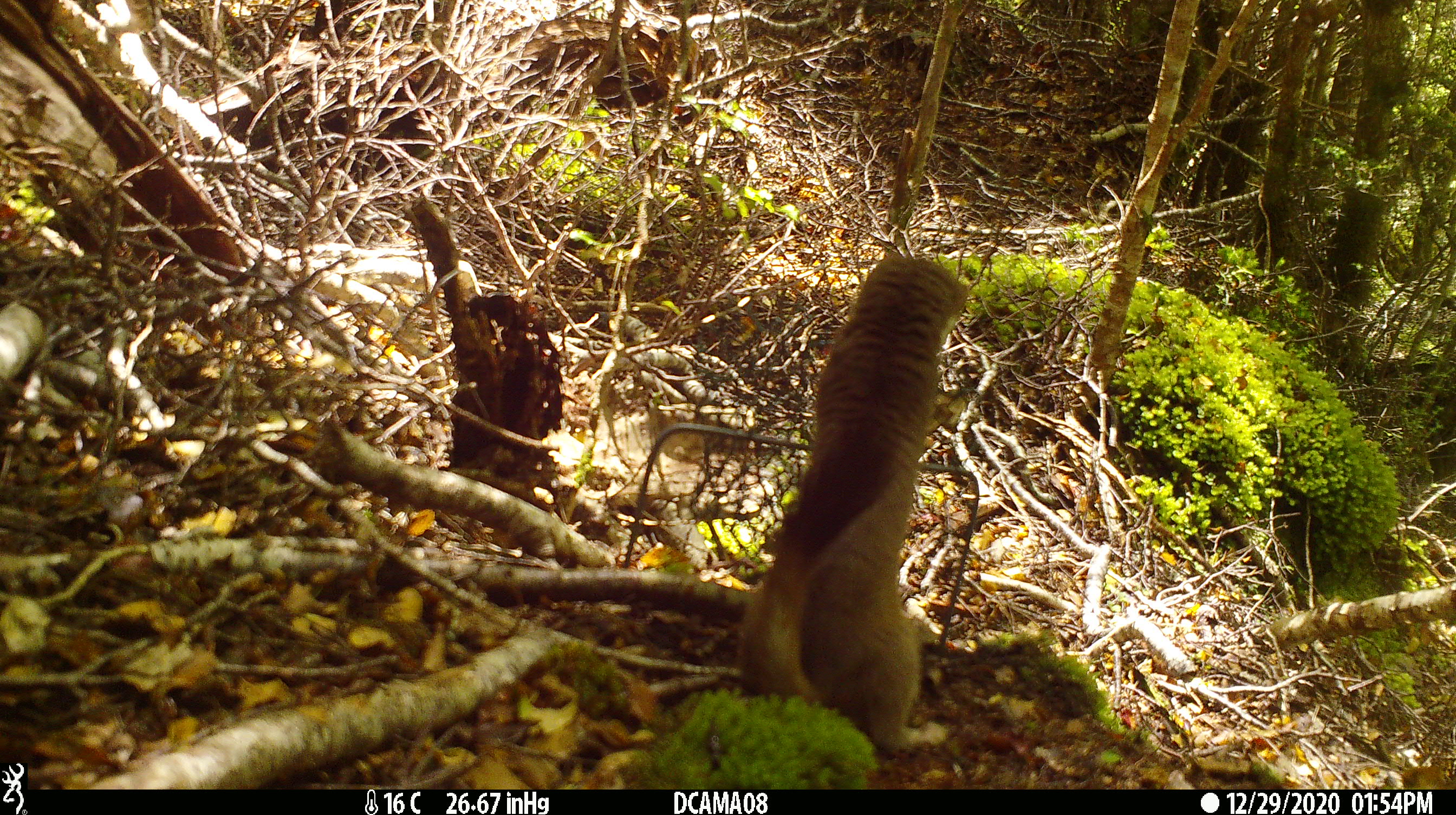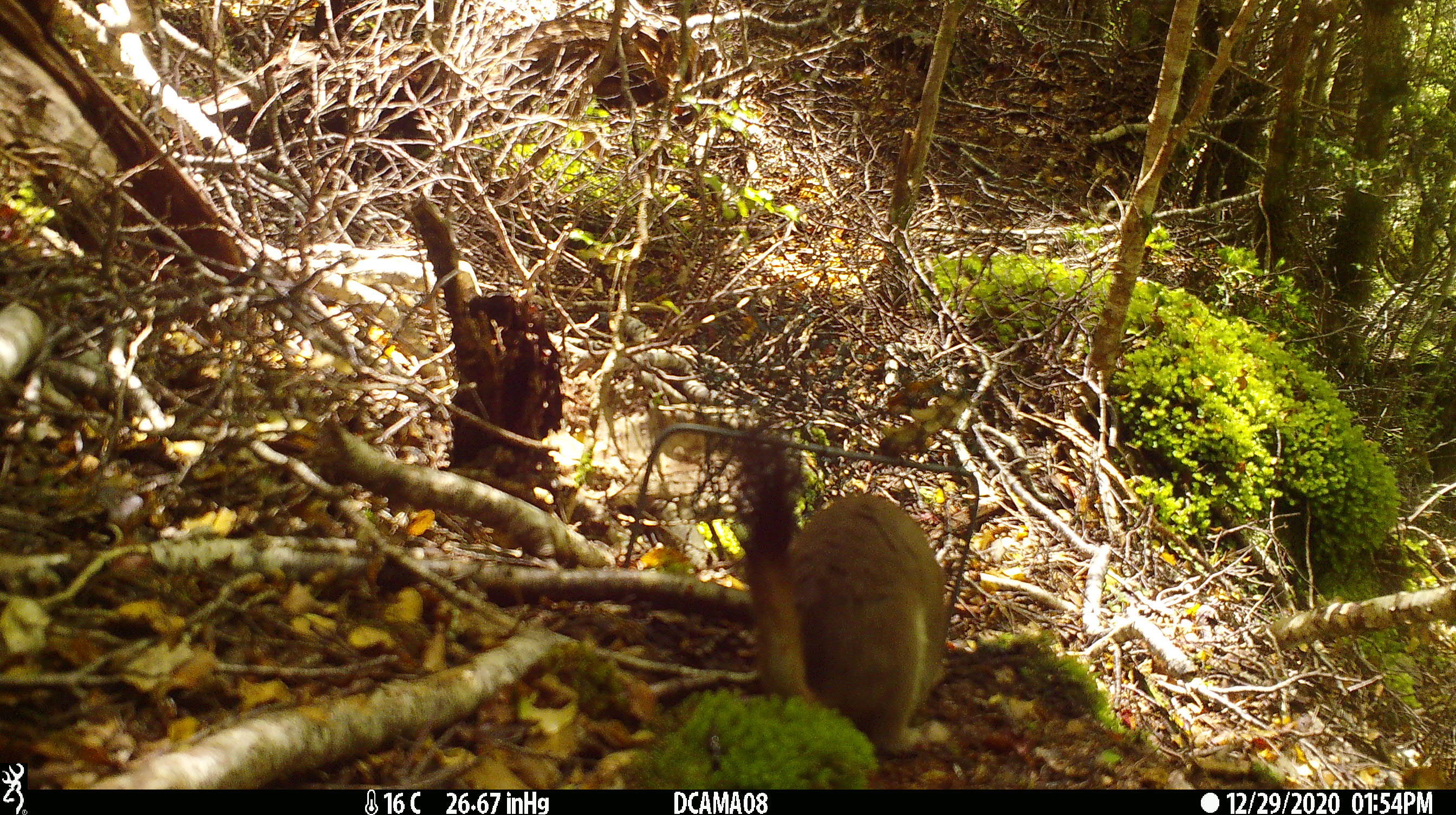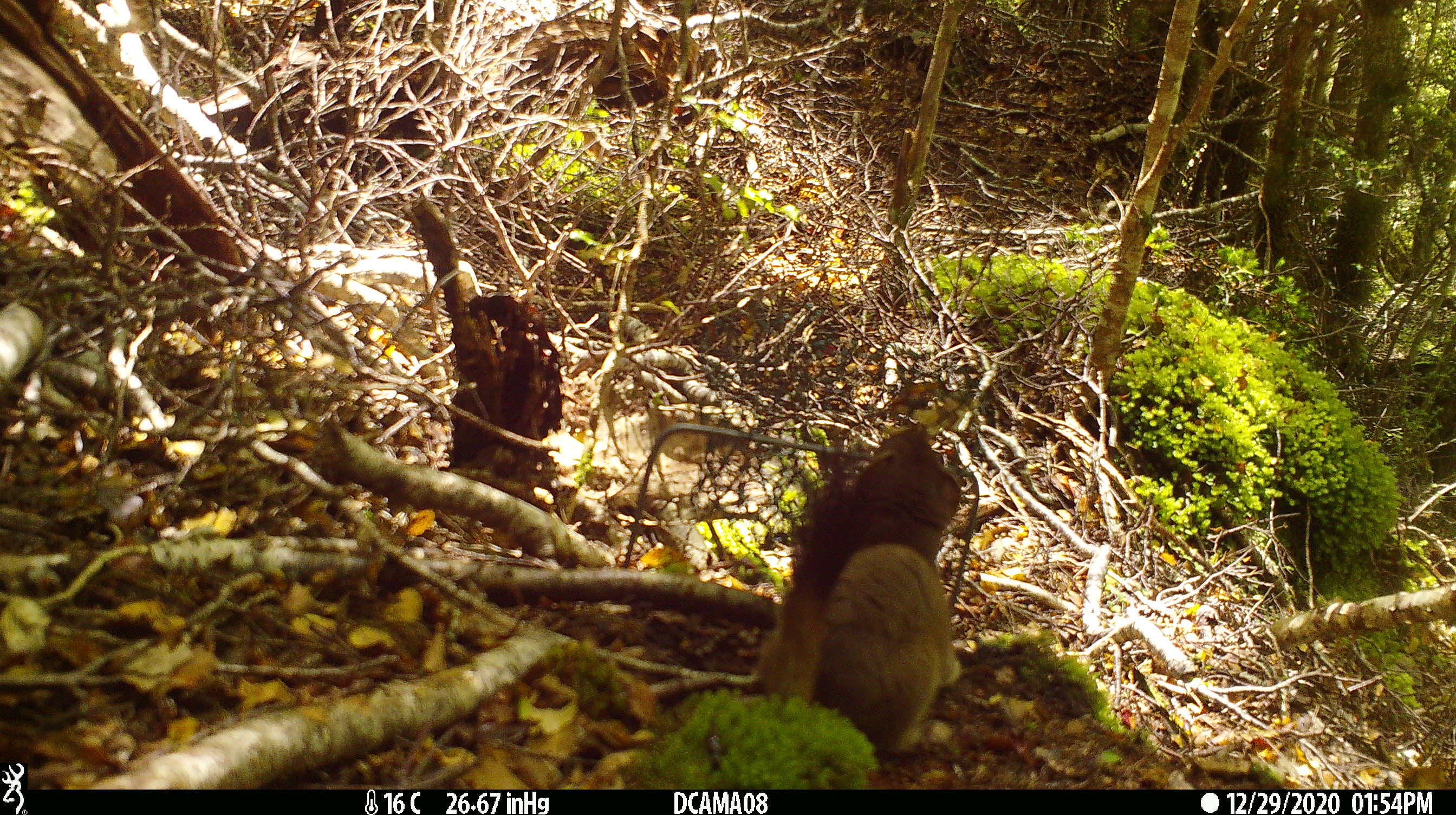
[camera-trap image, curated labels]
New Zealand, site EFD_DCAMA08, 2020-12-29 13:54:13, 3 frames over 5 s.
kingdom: Animalia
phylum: Chordata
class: Mammalia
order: Carnivora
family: Mustelidae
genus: Mustela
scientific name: Mustela erminea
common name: stoat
Stoat (Mustela erminea).